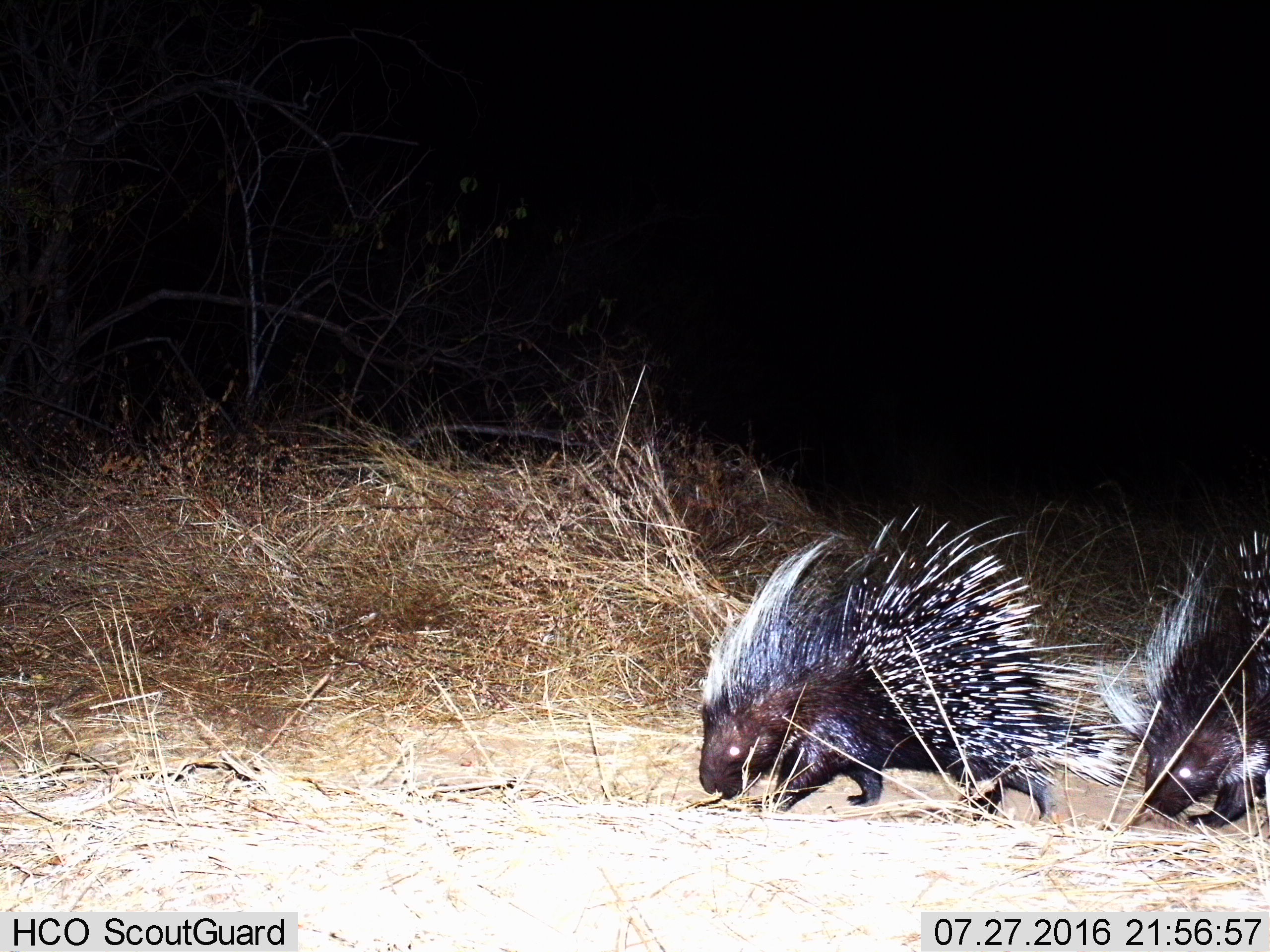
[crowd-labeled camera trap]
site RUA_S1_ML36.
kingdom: Animalia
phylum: Chordata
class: Mammalia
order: Rodentia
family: Hystricidae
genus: Hystrix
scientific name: Hystrix cristata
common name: crested porcupine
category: porcupine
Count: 2.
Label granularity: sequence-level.